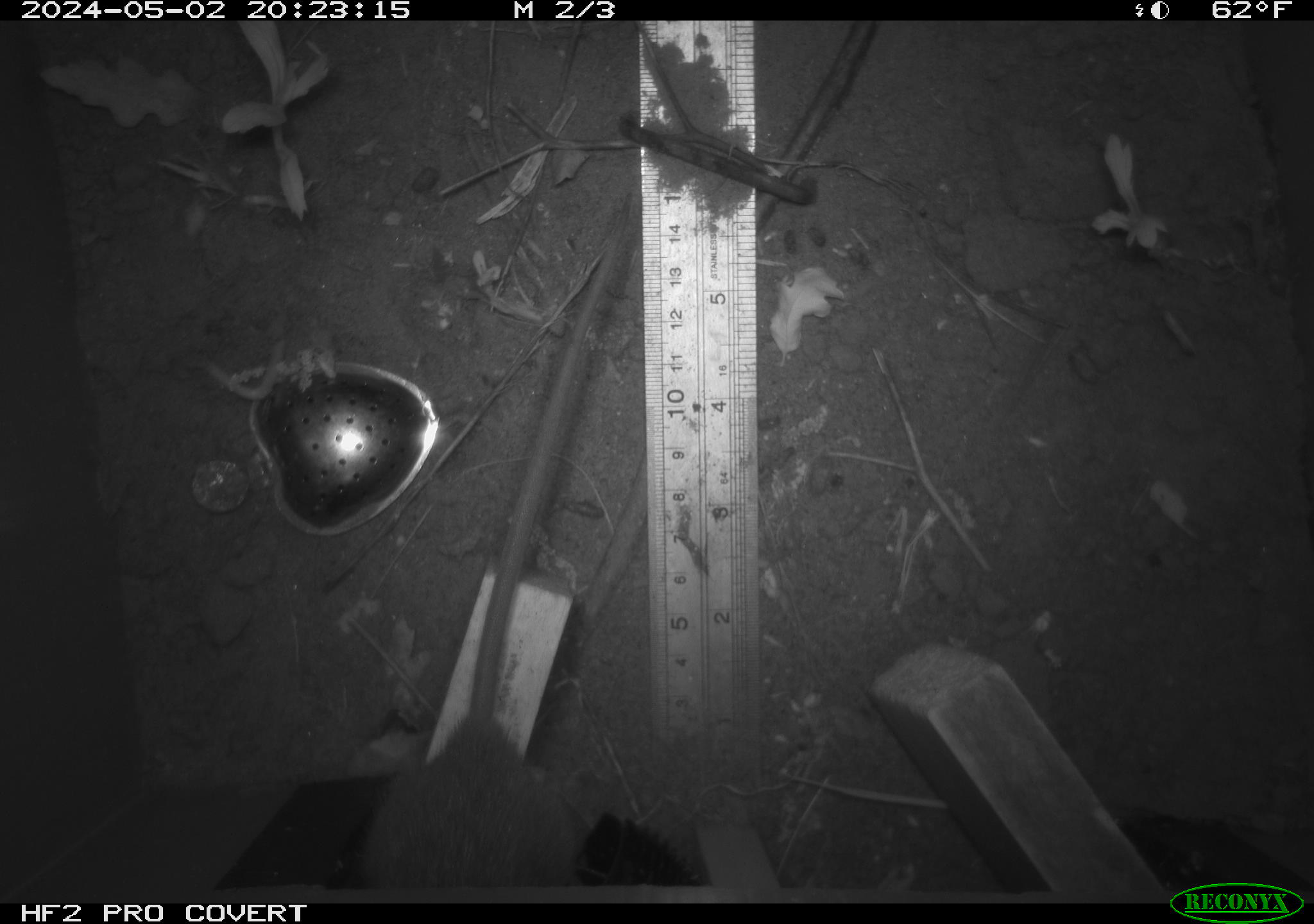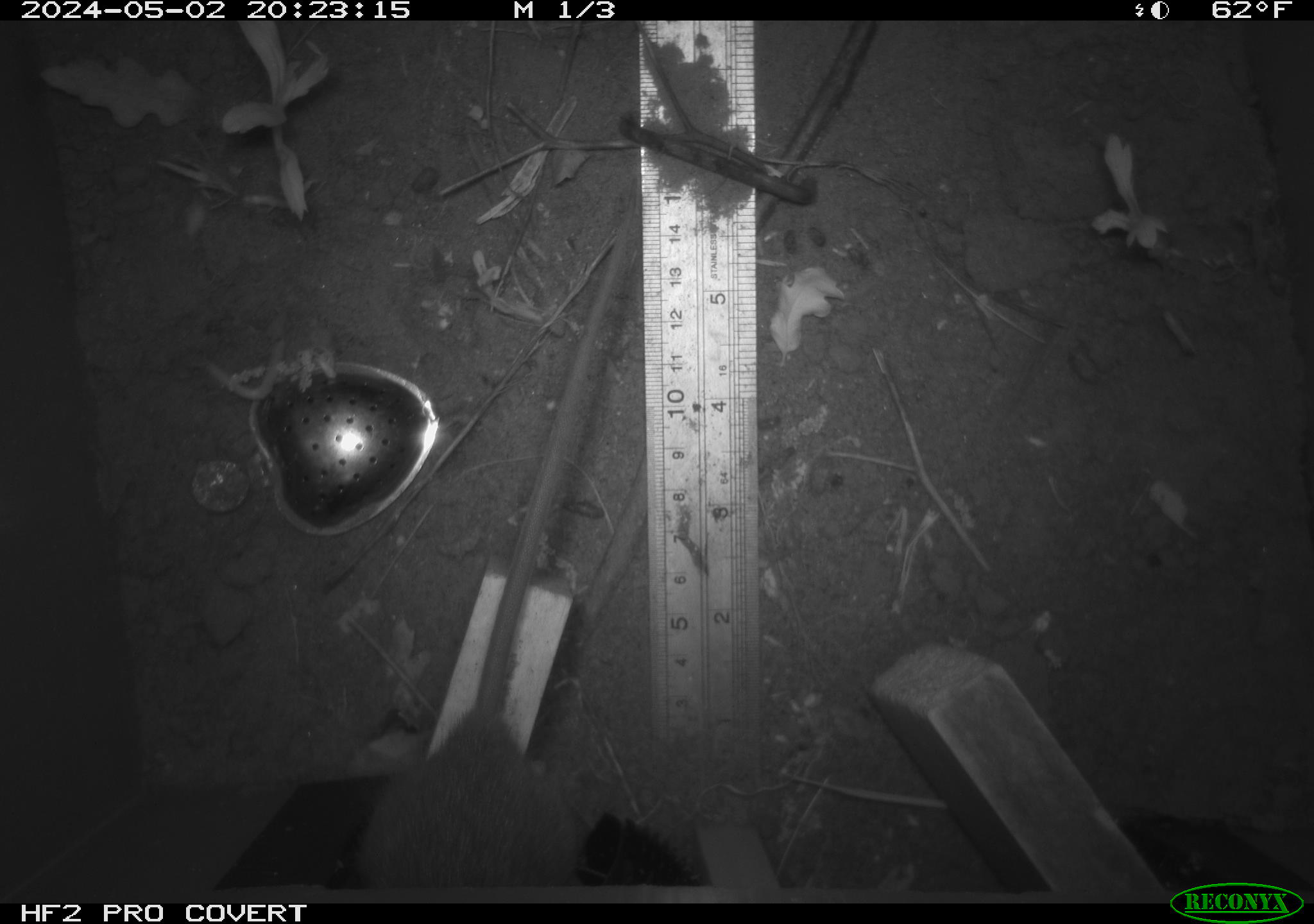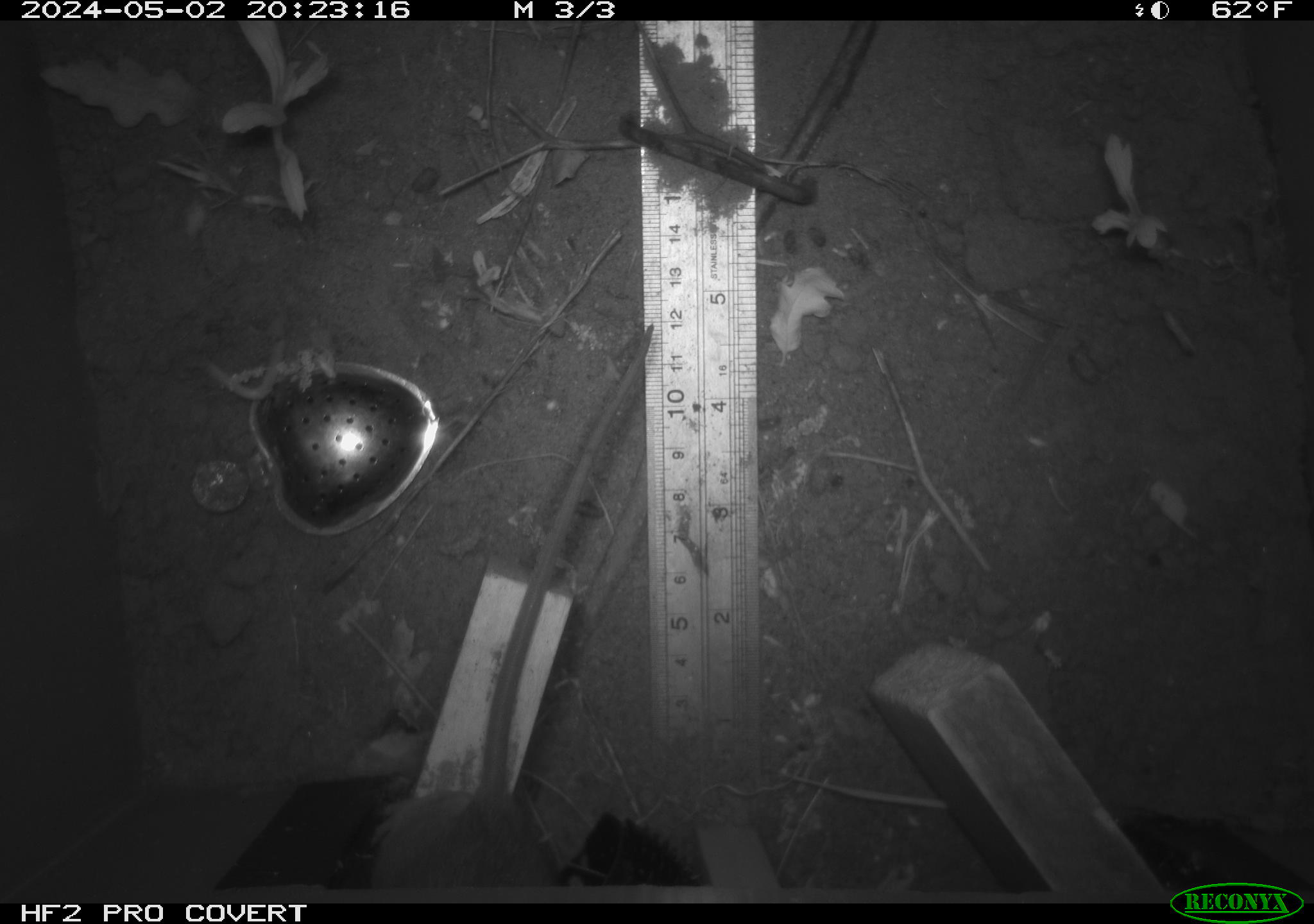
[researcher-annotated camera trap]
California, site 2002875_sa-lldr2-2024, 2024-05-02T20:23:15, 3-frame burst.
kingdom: Animalia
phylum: Chordata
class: Mammalia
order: Rodentia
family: Muridae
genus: Rattus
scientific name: Rattus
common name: rat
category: rattus species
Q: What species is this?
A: Rattus species (rat) (Rattus).